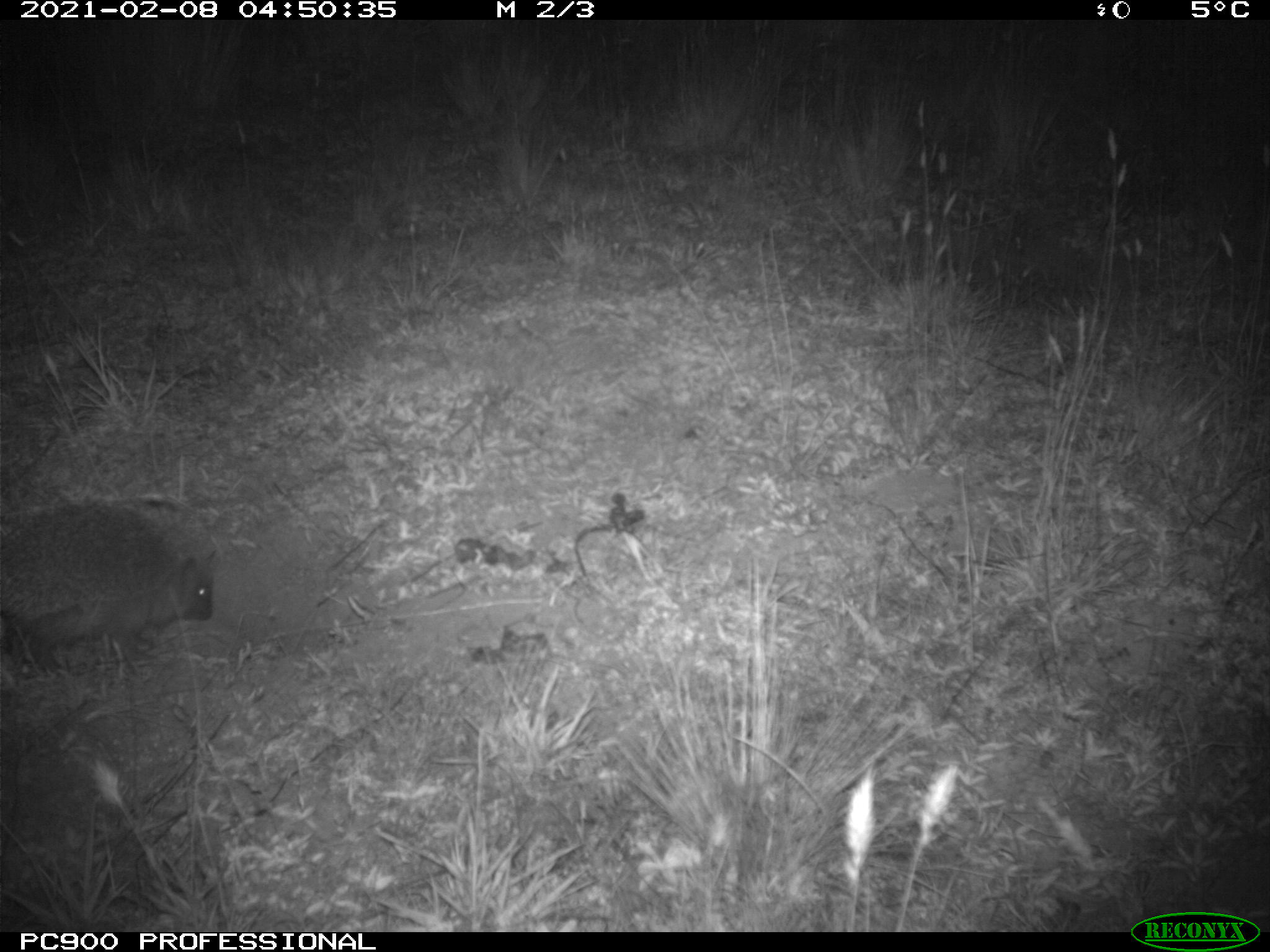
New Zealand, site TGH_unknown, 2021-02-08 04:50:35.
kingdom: Animalia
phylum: Chordata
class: Mammalia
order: Eulipotyphla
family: Erinaceidae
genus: Erinaceus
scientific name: Erinaceus europaeus europaeus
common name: european hedgehog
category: hedgehog